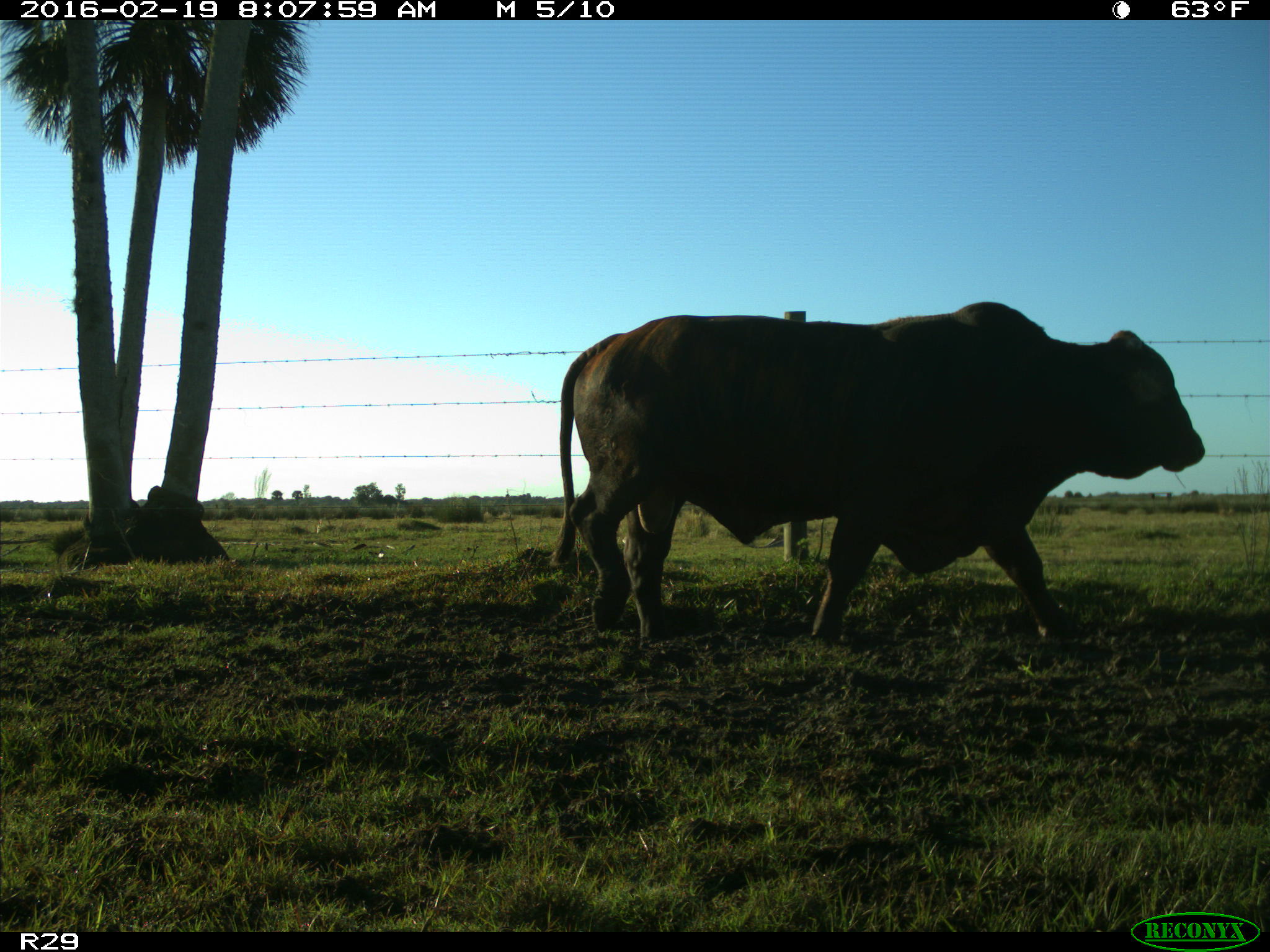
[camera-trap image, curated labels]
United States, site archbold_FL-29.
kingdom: Animalia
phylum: Chordata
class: Mammalia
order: Artiodactyla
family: Bovidae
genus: Bos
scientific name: Bos taurus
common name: domestic cow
Bos taurus (domestic cow).